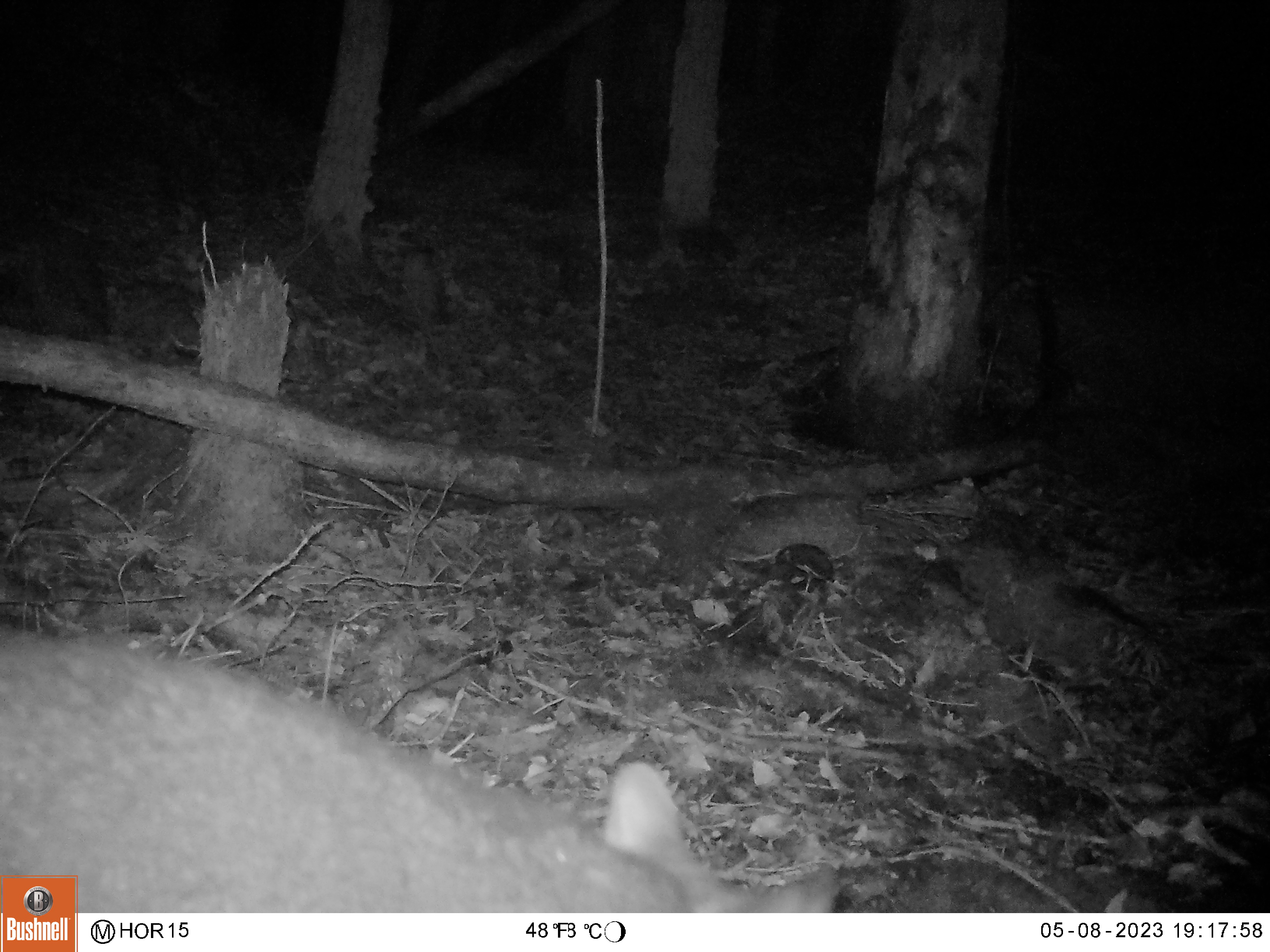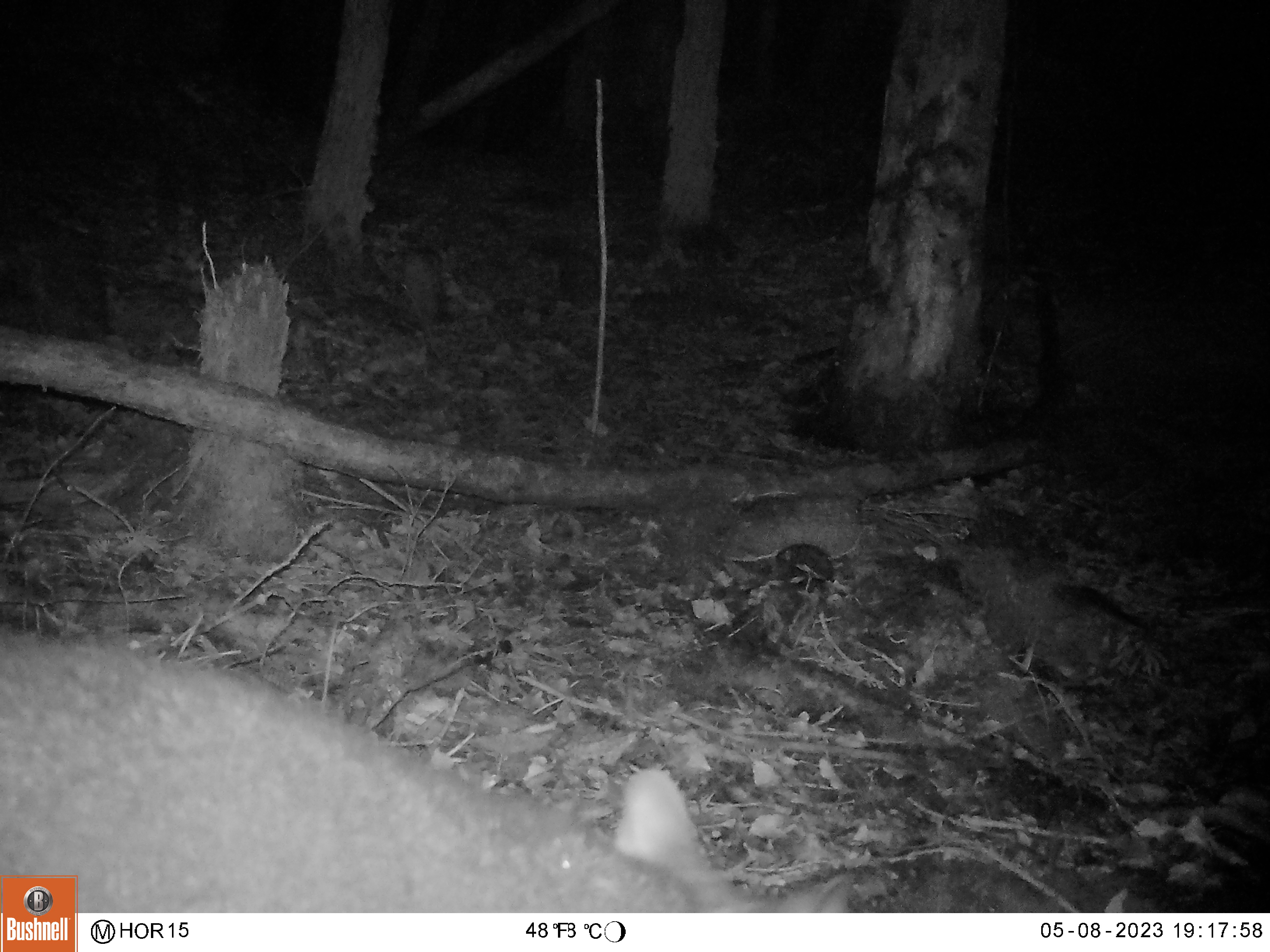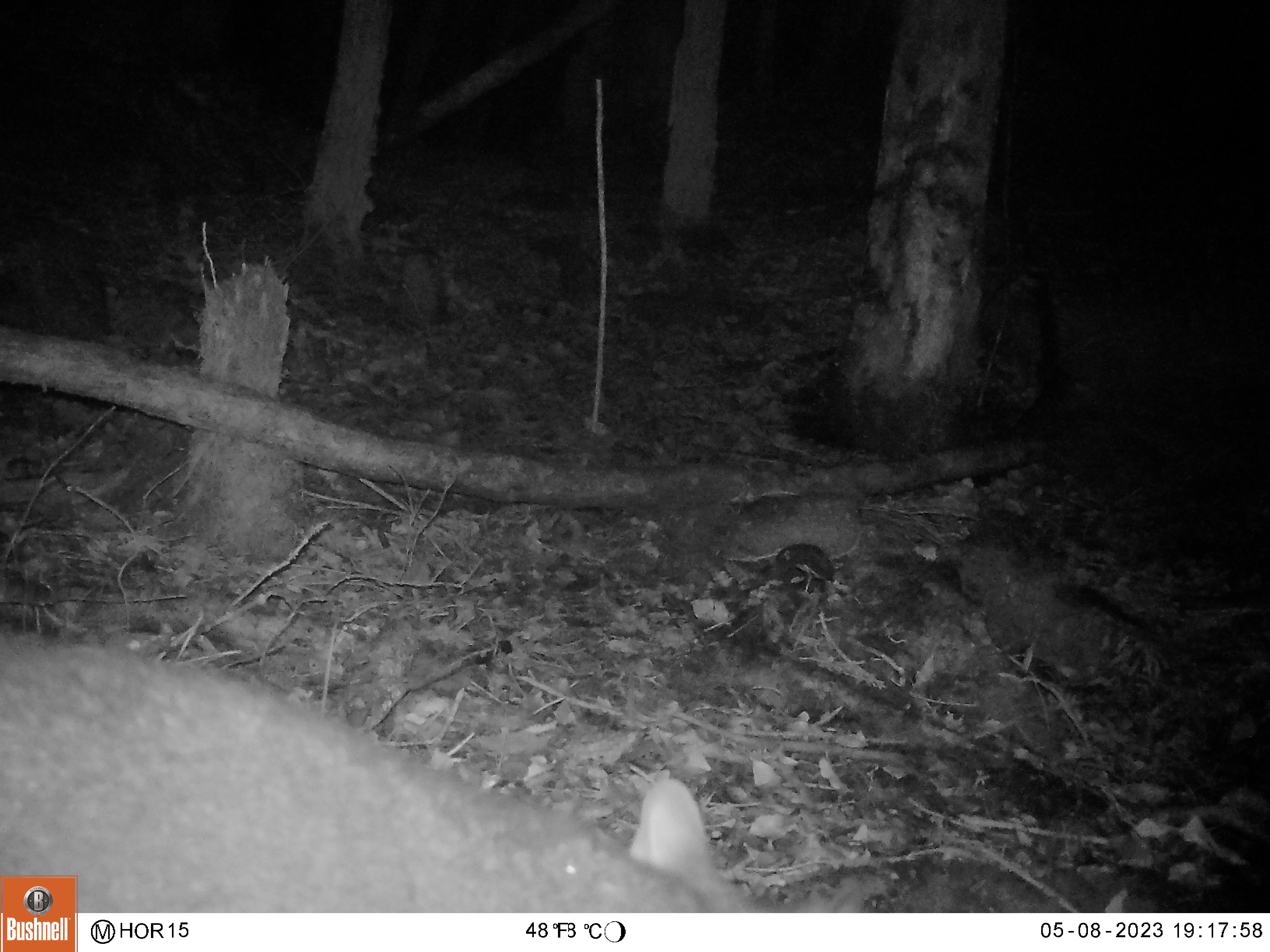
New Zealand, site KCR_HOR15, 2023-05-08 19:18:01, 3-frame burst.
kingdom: Animalia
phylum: Chordata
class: Mammalia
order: Diprotodontia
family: Phalangeridae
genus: Trichosurus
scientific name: Trichosurus vulpecula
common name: common brushtail possum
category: possum